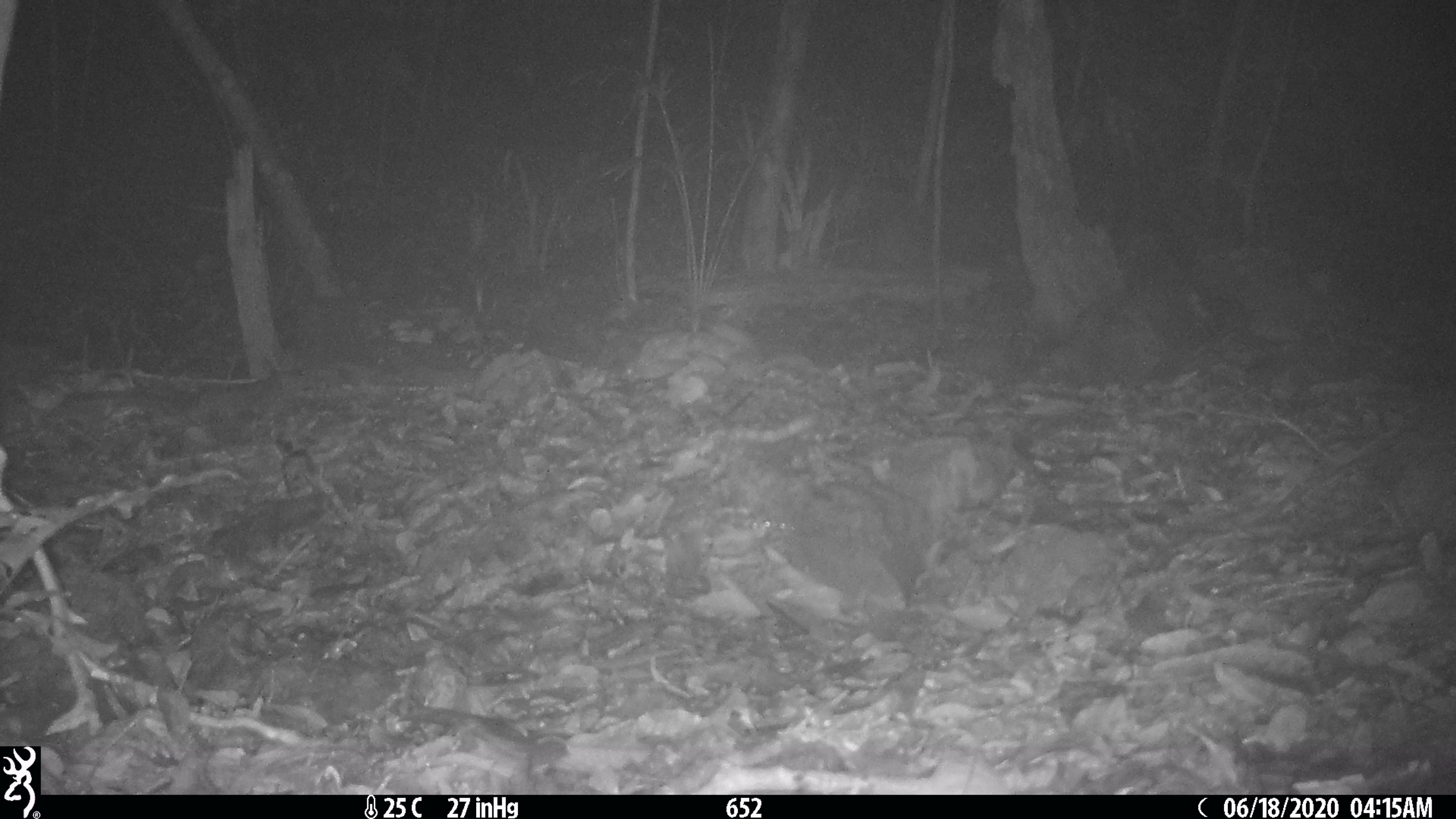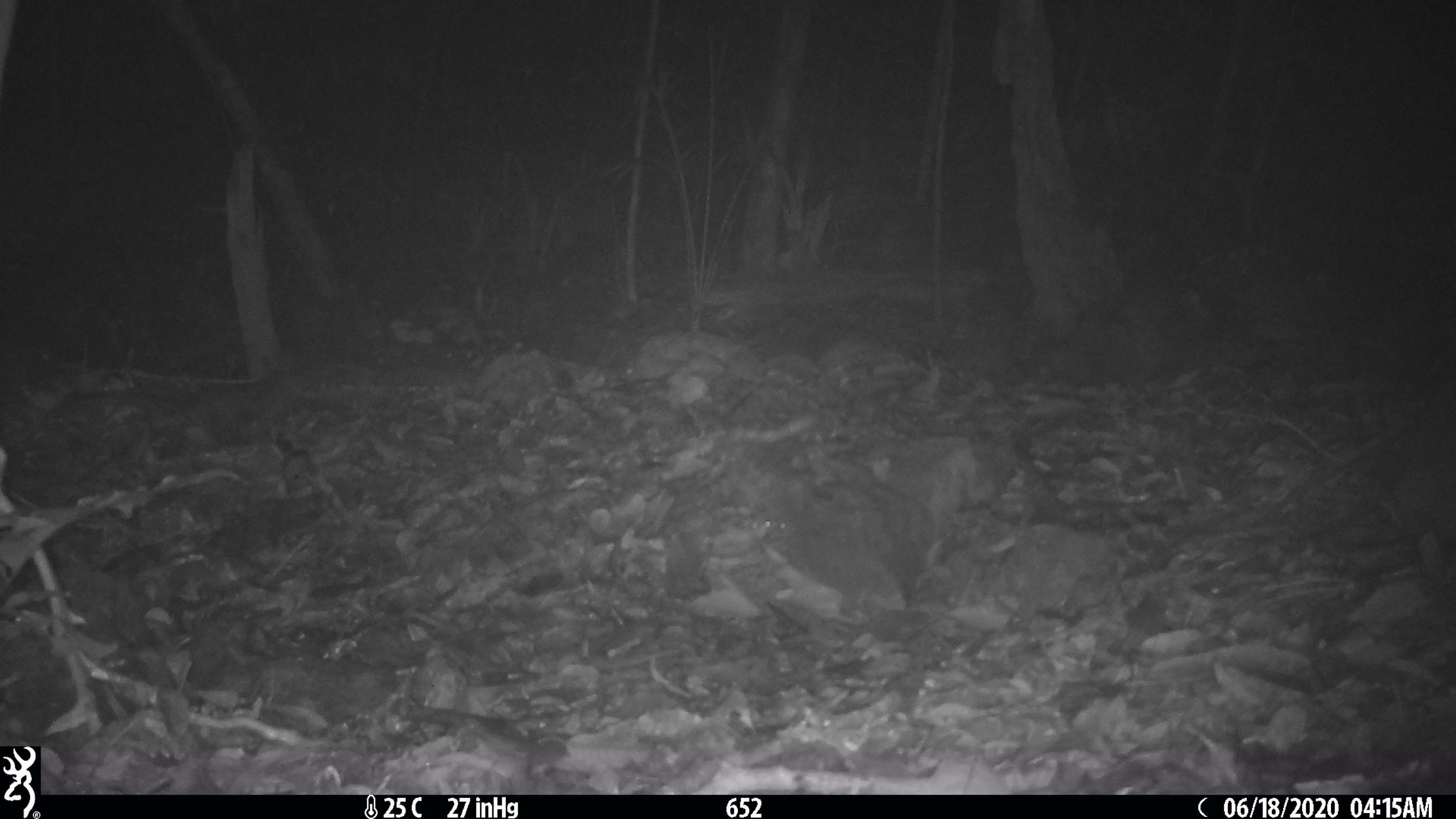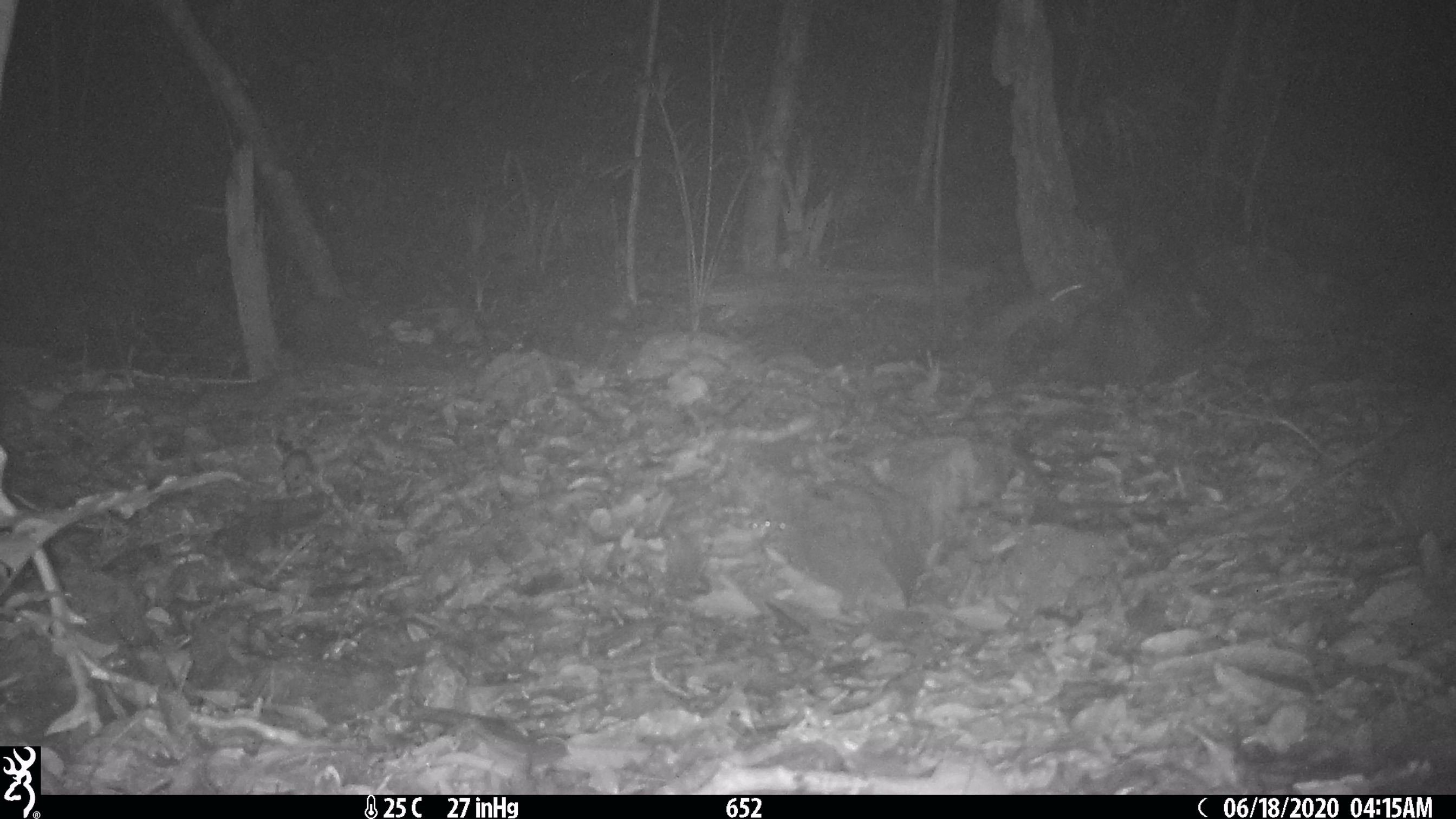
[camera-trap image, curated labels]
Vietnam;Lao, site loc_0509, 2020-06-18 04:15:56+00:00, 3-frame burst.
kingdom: Animalia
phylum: Chordata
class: Mammalia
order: Rodentia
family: Muridae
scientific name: Muridae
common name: old-world mice and rats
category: unidentified murid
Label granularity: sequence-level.